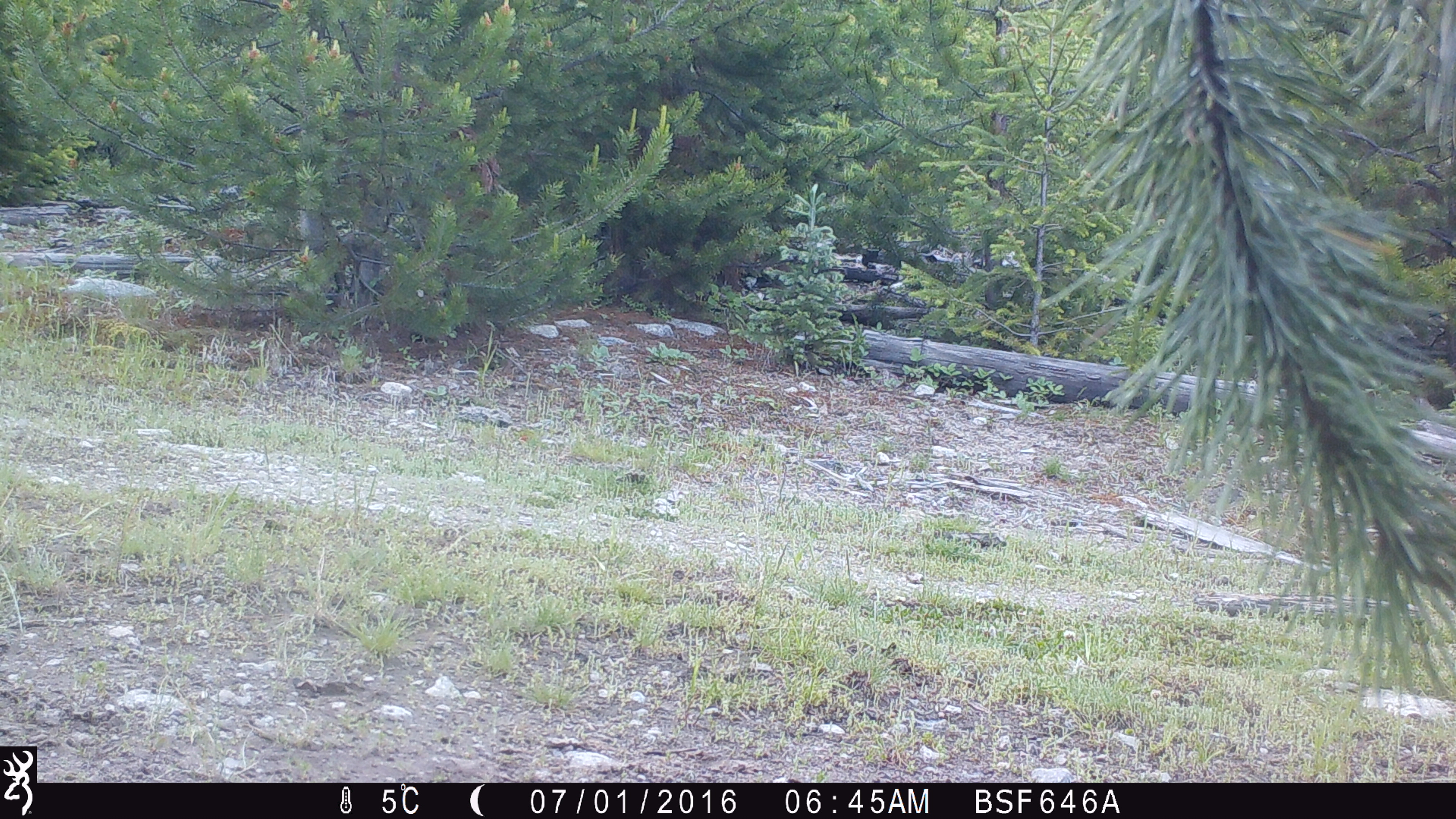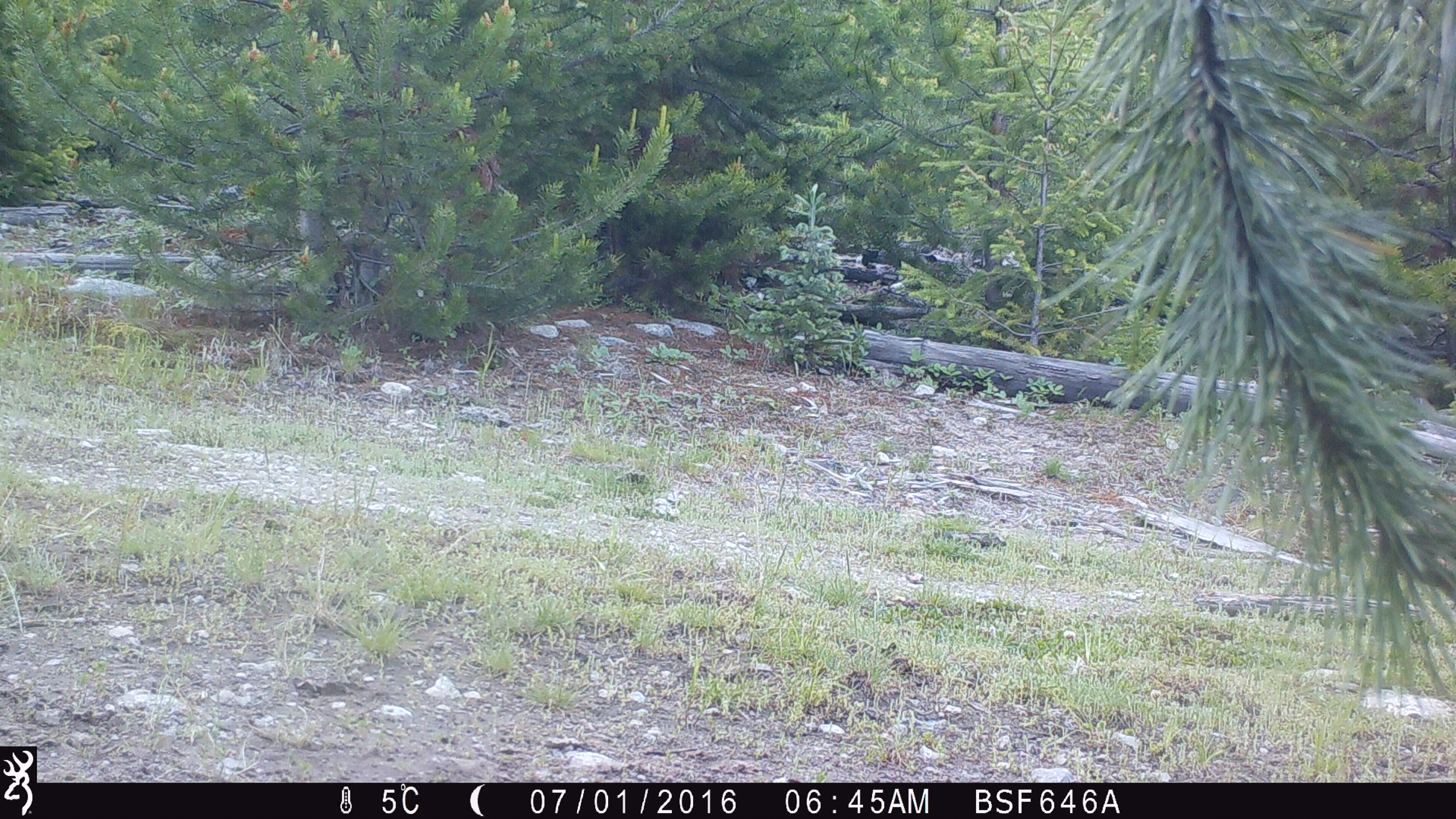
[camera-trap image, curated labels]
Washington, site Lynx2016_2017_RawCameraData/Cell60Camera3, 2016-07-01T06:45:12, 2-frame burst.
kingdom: Animalia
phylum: Chordata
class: Mammalia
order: Artiodactyla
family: Bovidae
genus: Bos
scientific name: Bos taurus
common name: domestic cattle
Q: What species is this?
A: Domestic cattle (Bos taurus).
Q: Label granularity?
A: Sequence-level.